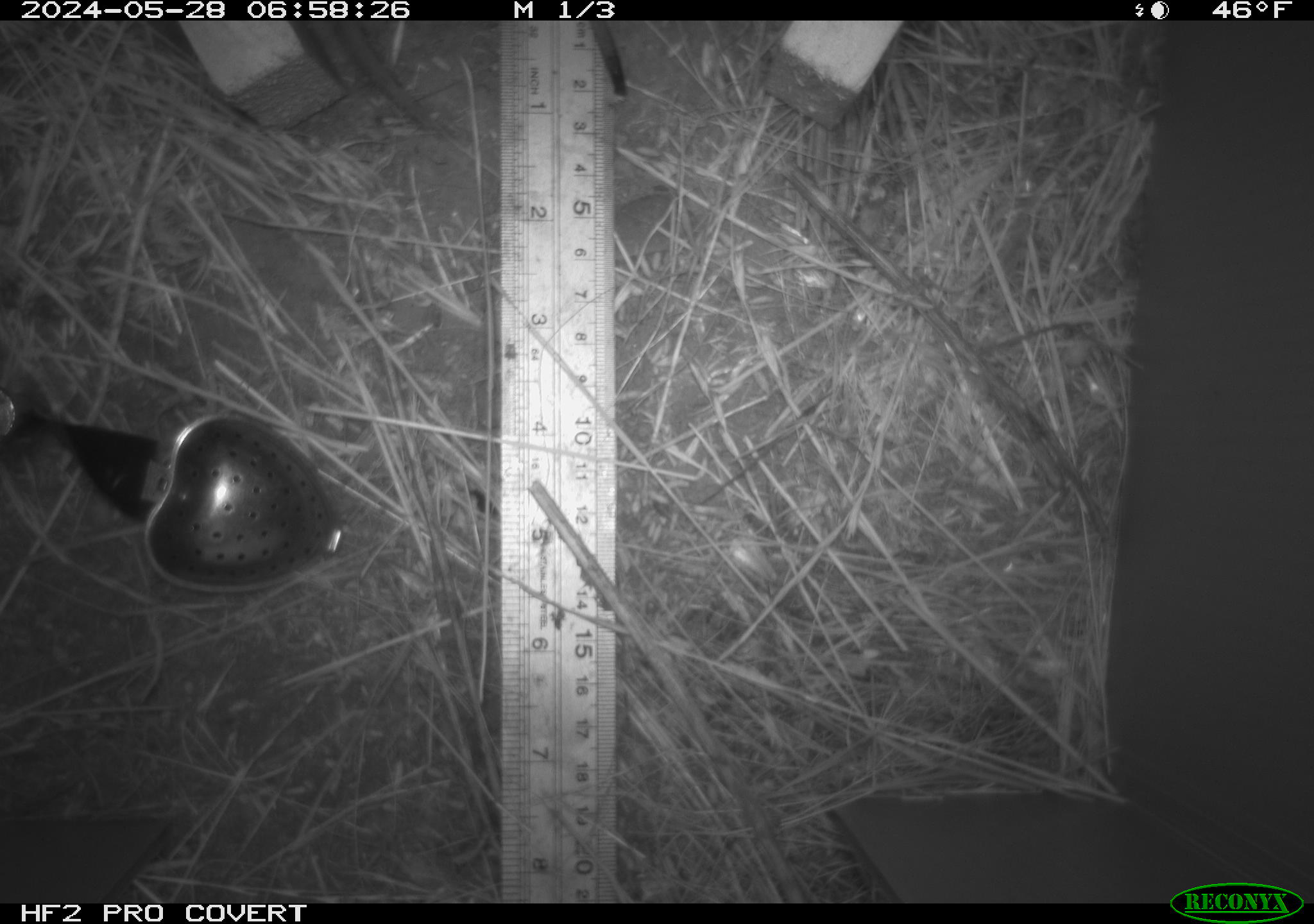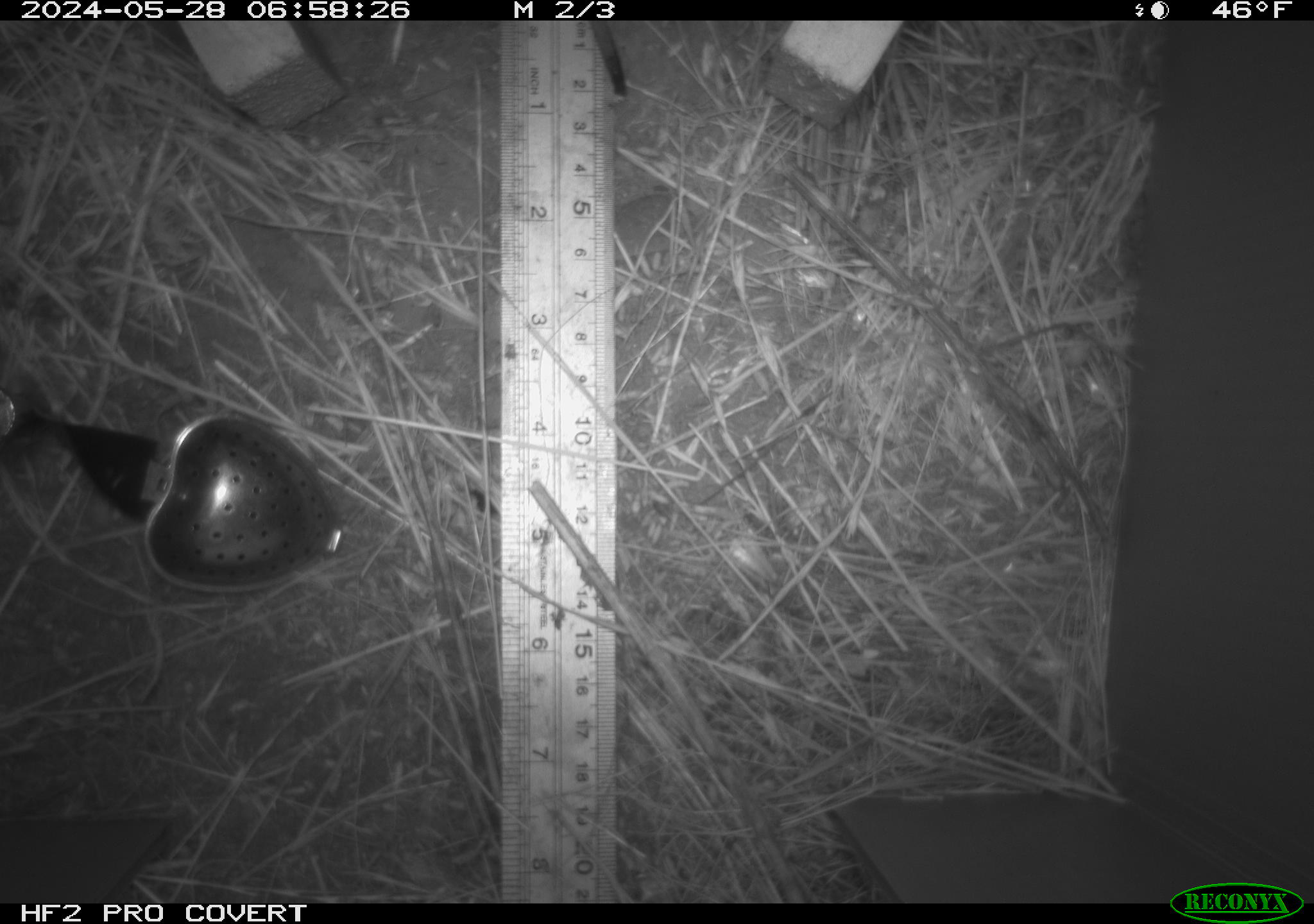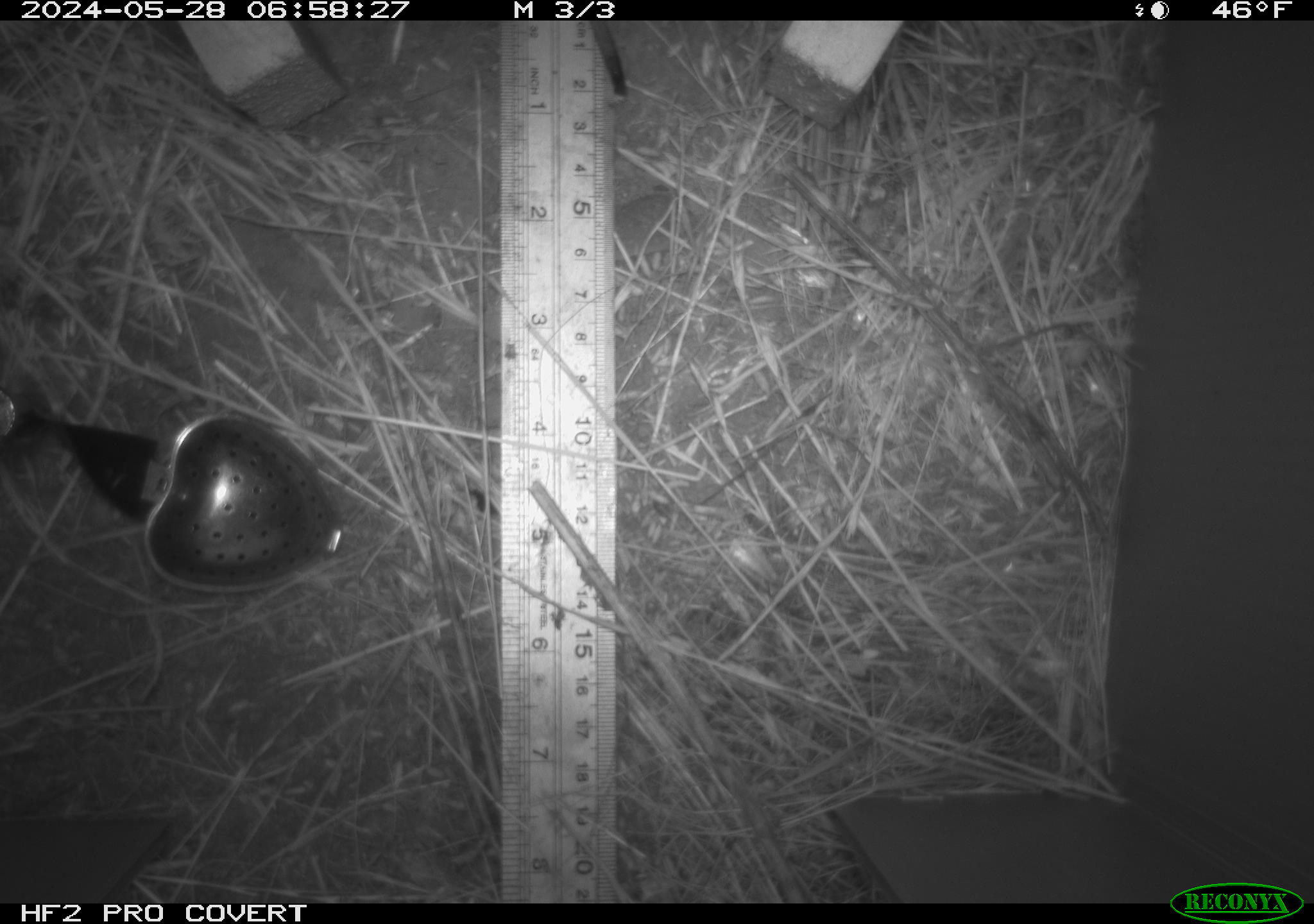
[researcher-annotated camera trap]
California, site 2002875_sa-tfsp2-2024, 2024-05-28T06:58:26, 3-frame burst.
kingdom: Animalia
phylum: Chordata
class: Mammalia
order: Rodentia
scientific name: Rodentia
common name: mouse species